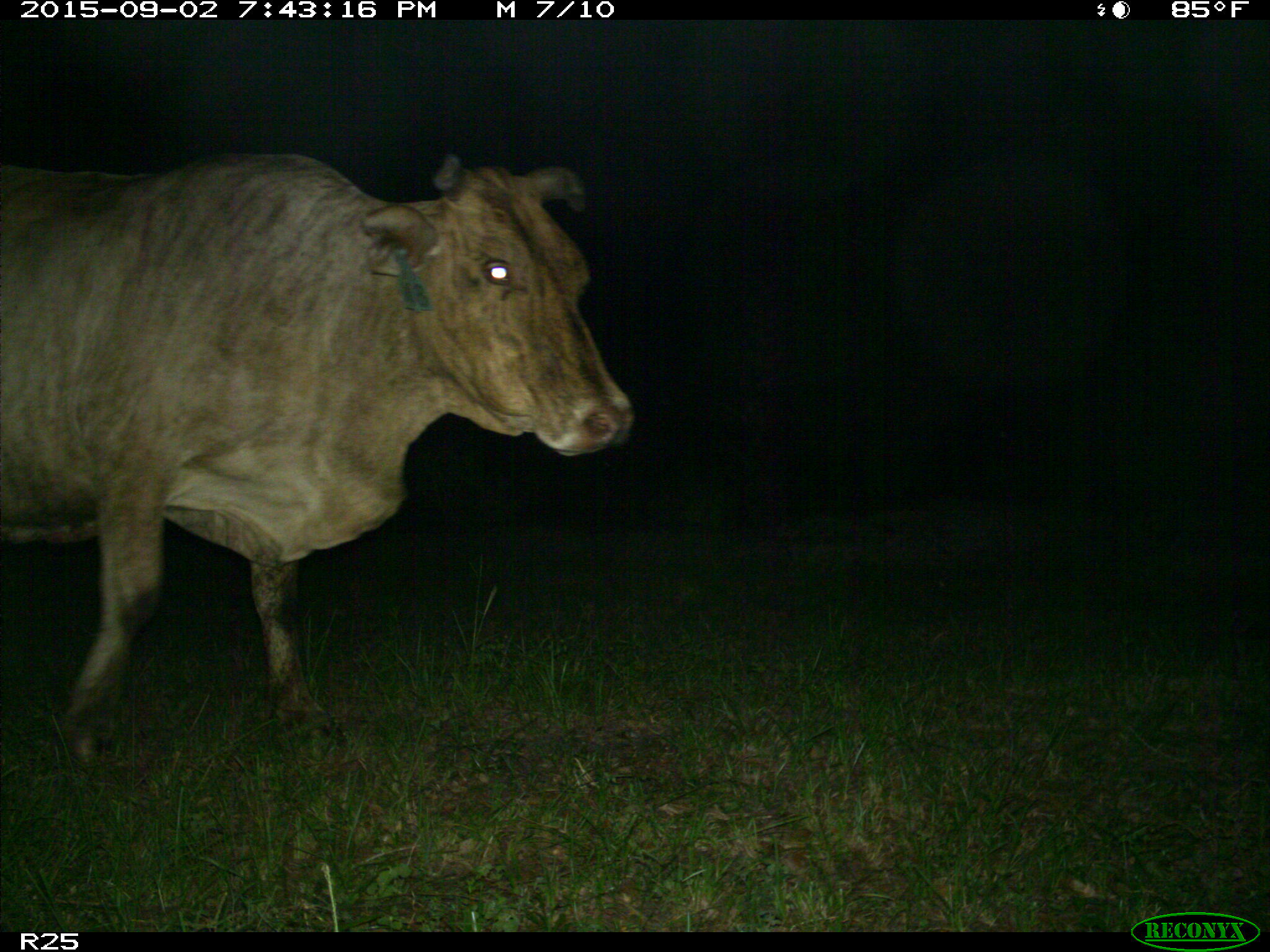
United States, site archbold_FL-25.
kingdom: Animalia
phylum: Chordata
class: Mammalia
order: Artiodactyla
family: Bovidae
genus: Bos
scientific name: Bos taurus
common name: domestic cow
Bos taurus (domestic cow).